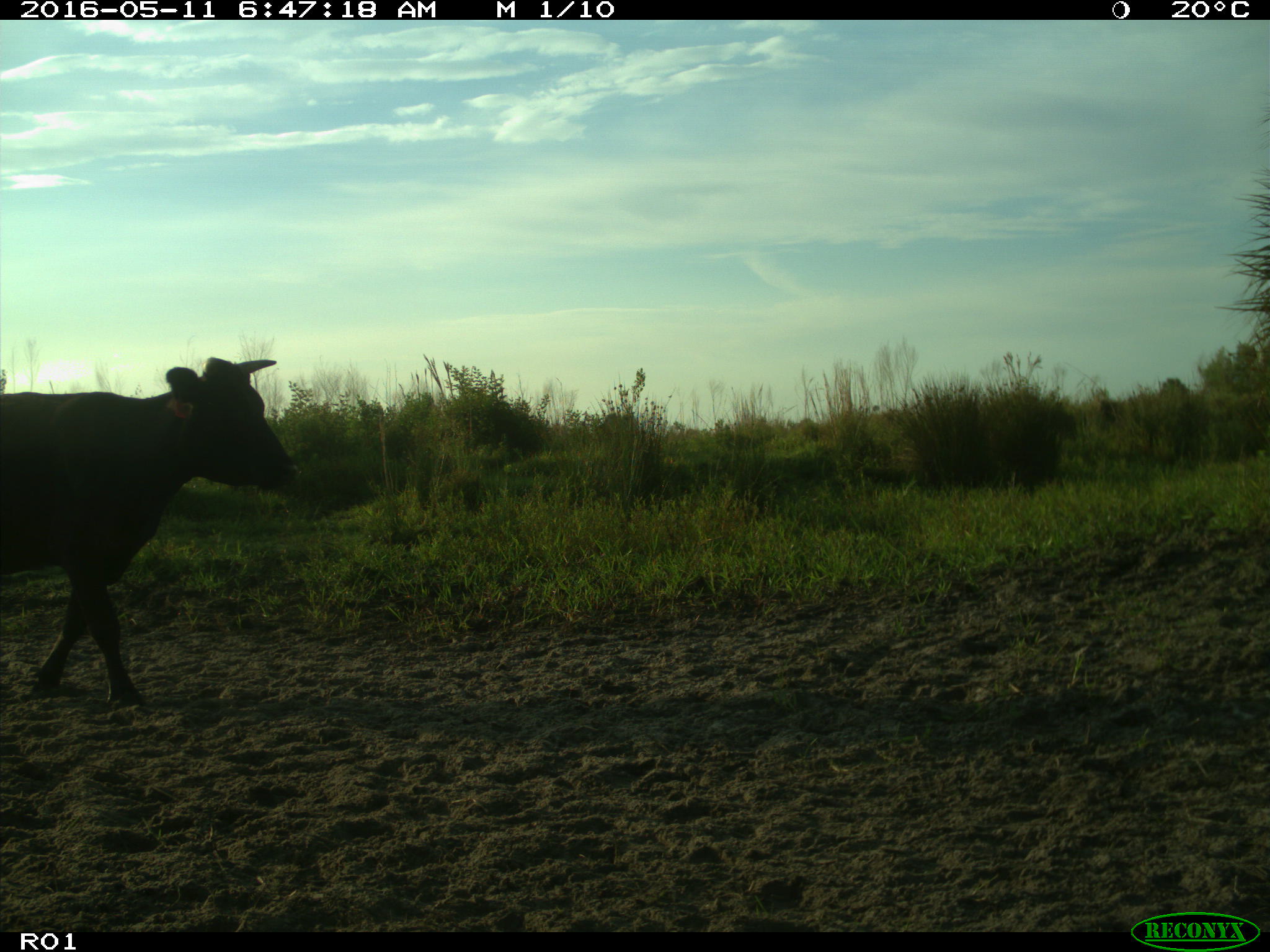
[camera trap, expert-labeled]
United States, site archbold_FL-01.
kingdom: Animalia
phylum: Chordata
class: Mammalia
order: Artiodactyla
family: Bovidae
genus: Bos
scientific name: Bos taurus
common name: domestic cow